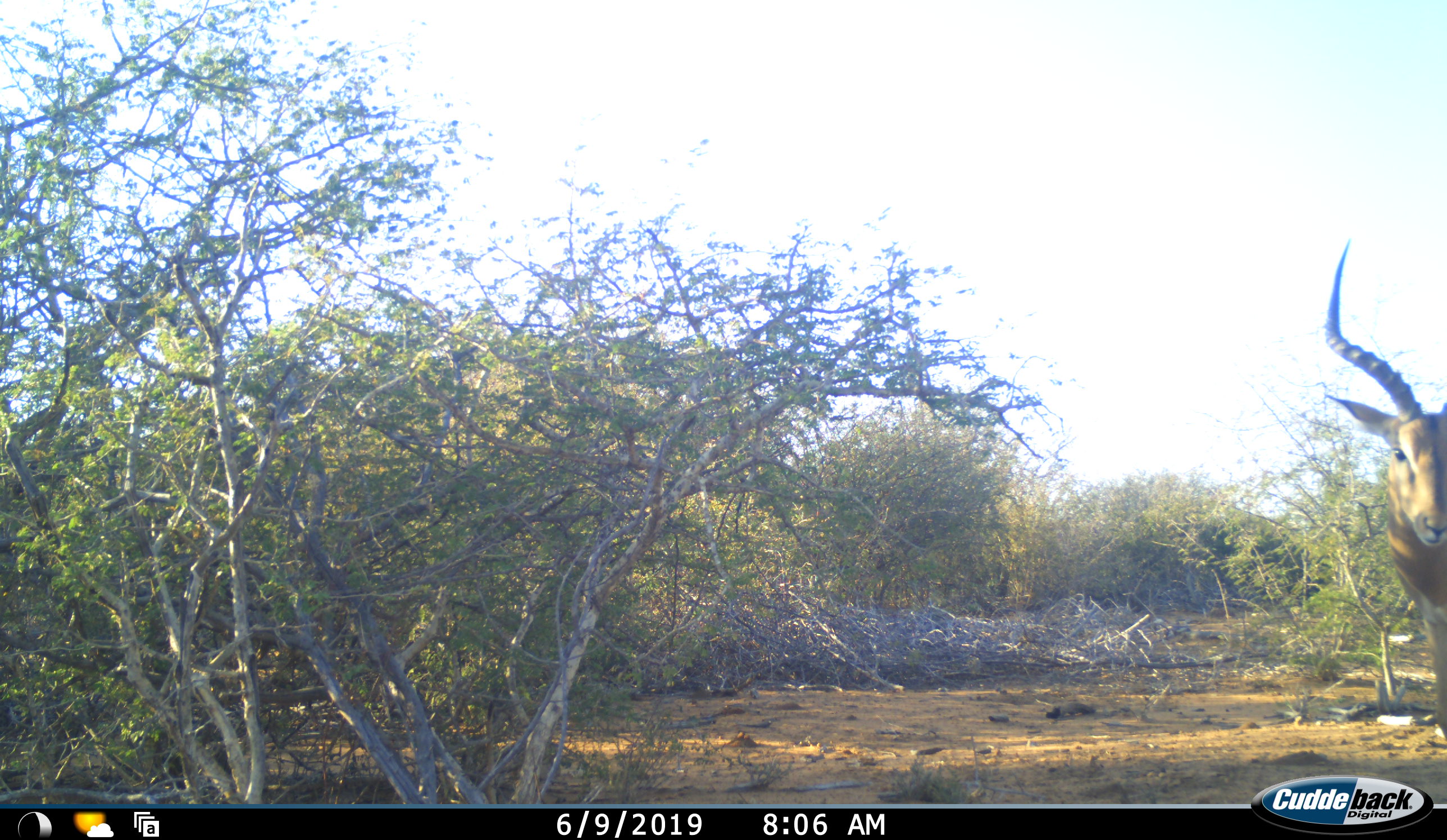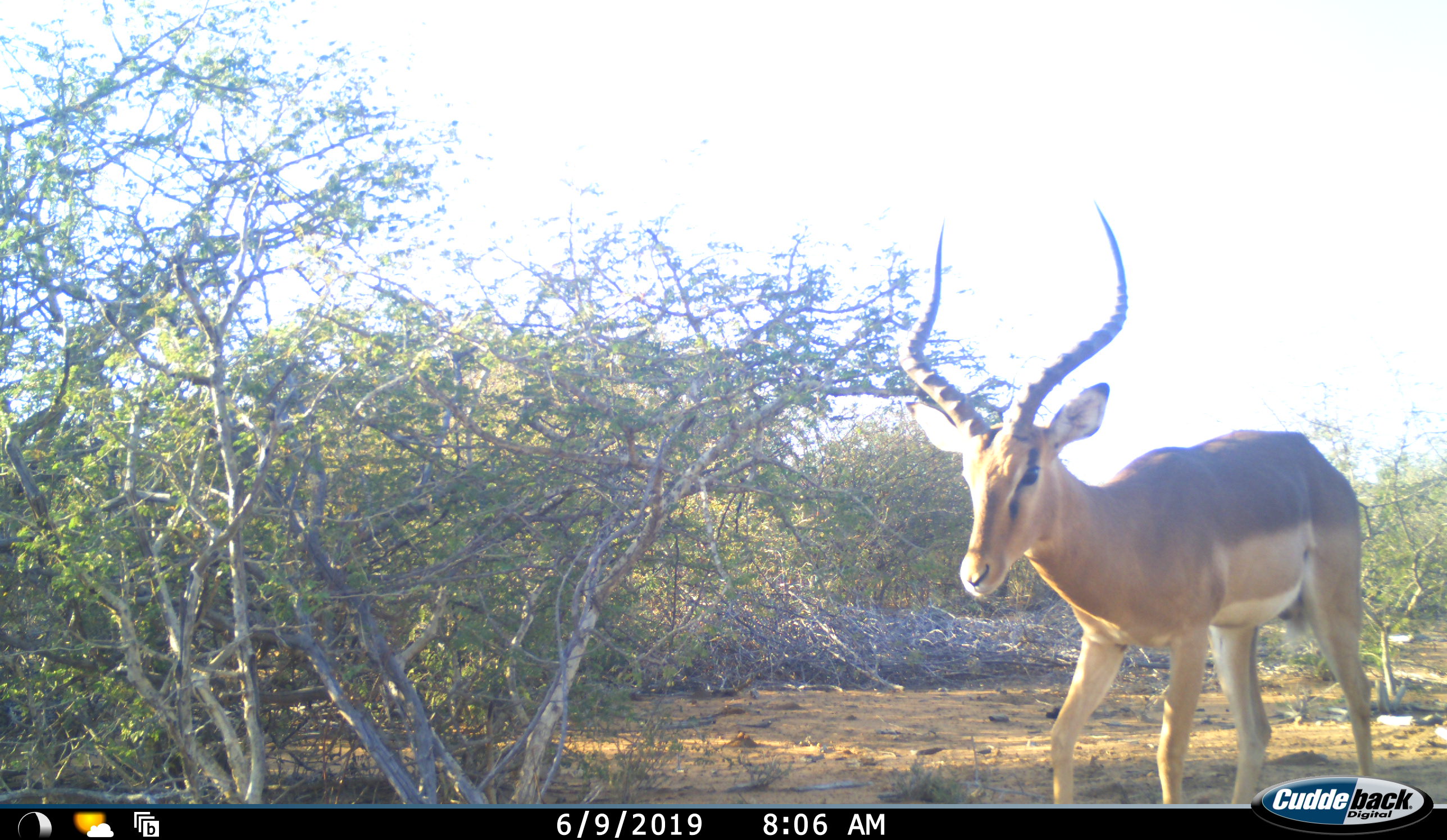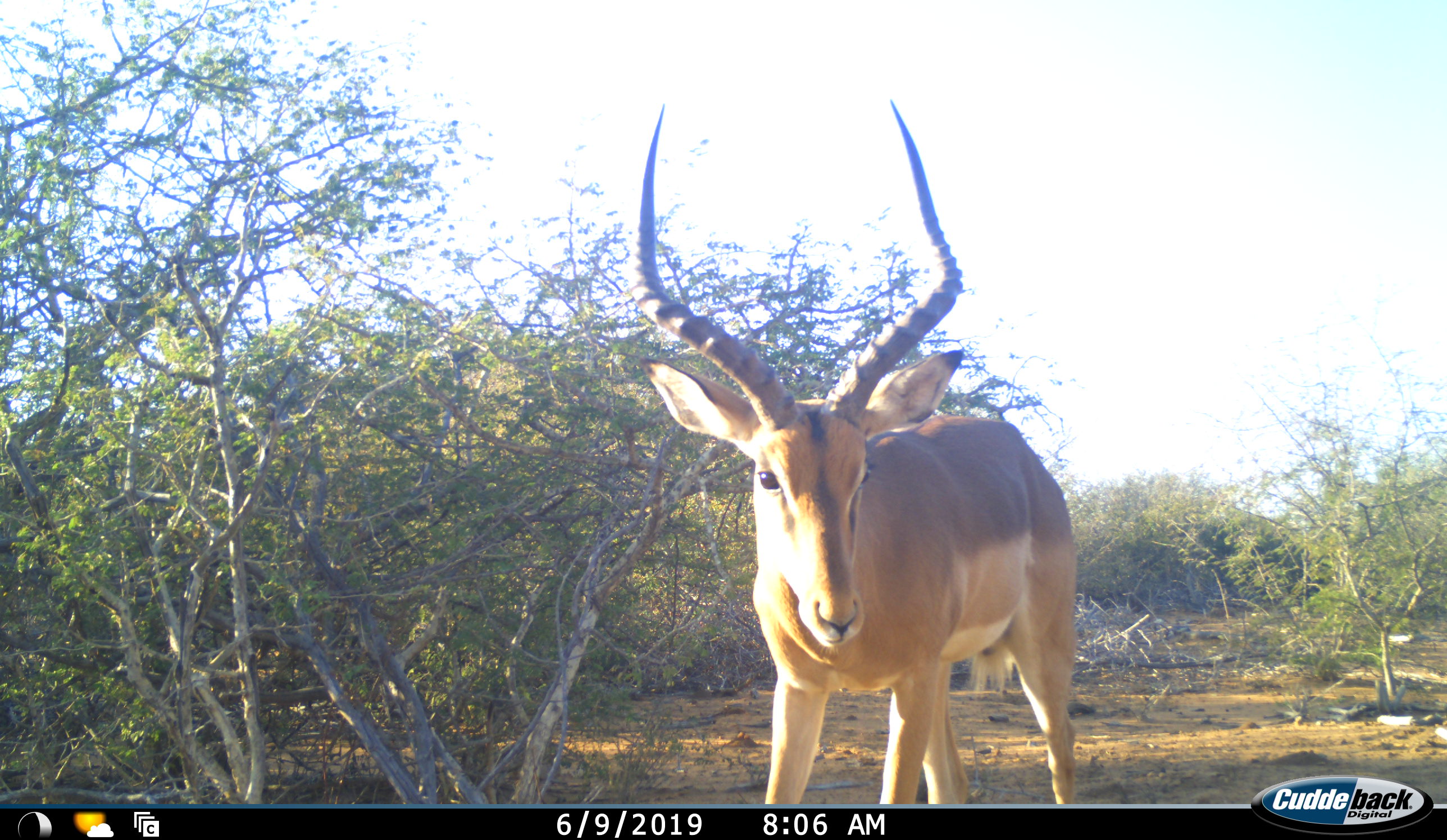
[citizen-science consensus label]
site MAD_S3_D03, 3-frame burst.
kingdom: Animalia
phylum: Chordata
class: Mammalia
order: Artiodactyla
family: Bovidae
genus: Aepyceros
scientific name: Aepyceros melampus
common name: impala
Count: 1.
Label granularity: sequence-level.